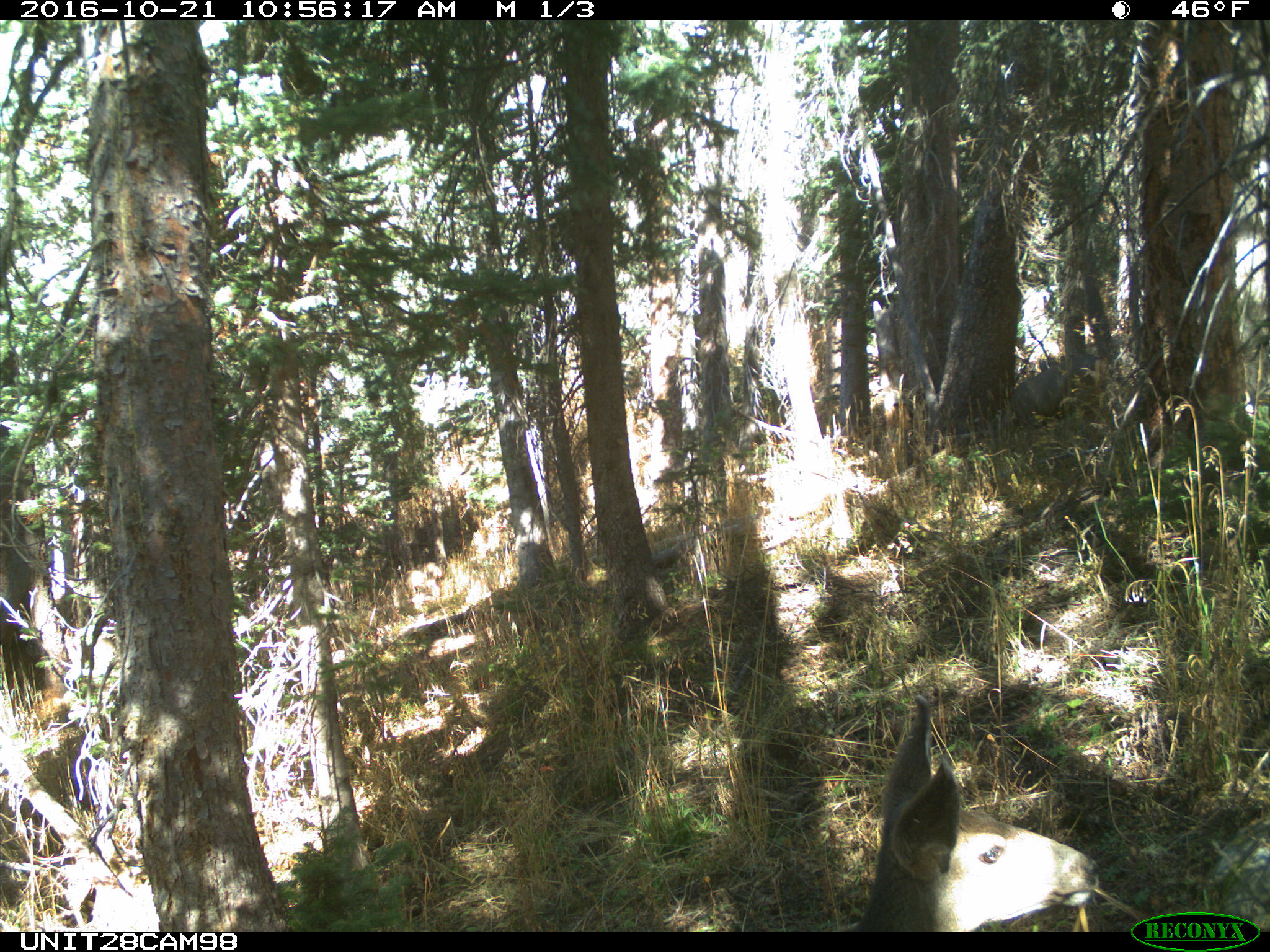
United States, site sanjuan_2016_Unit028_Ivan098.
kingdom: Animalia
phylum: Chordata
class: Mammalia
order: Artiodactyla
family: Cervidae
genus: Odocoileus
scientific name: Odocoileus hemionus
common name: mule deer